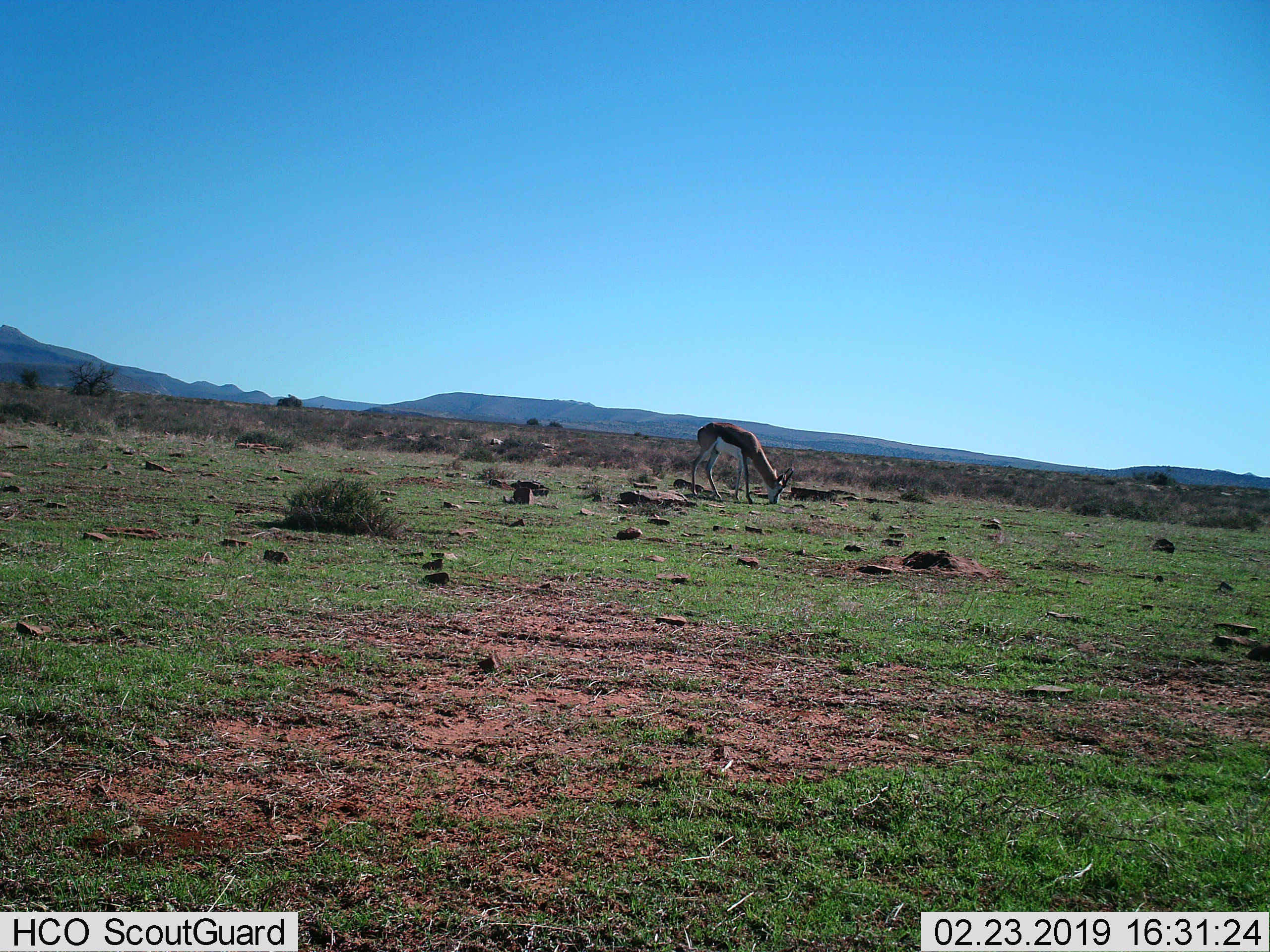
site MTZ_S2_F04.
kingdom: Animalia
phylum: Chordata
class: Mammalia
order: Artiodactyla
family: Bovidae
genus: Antidorcas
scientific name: Antidorcas marsupialis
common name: springbok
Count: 1.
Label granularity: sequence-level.